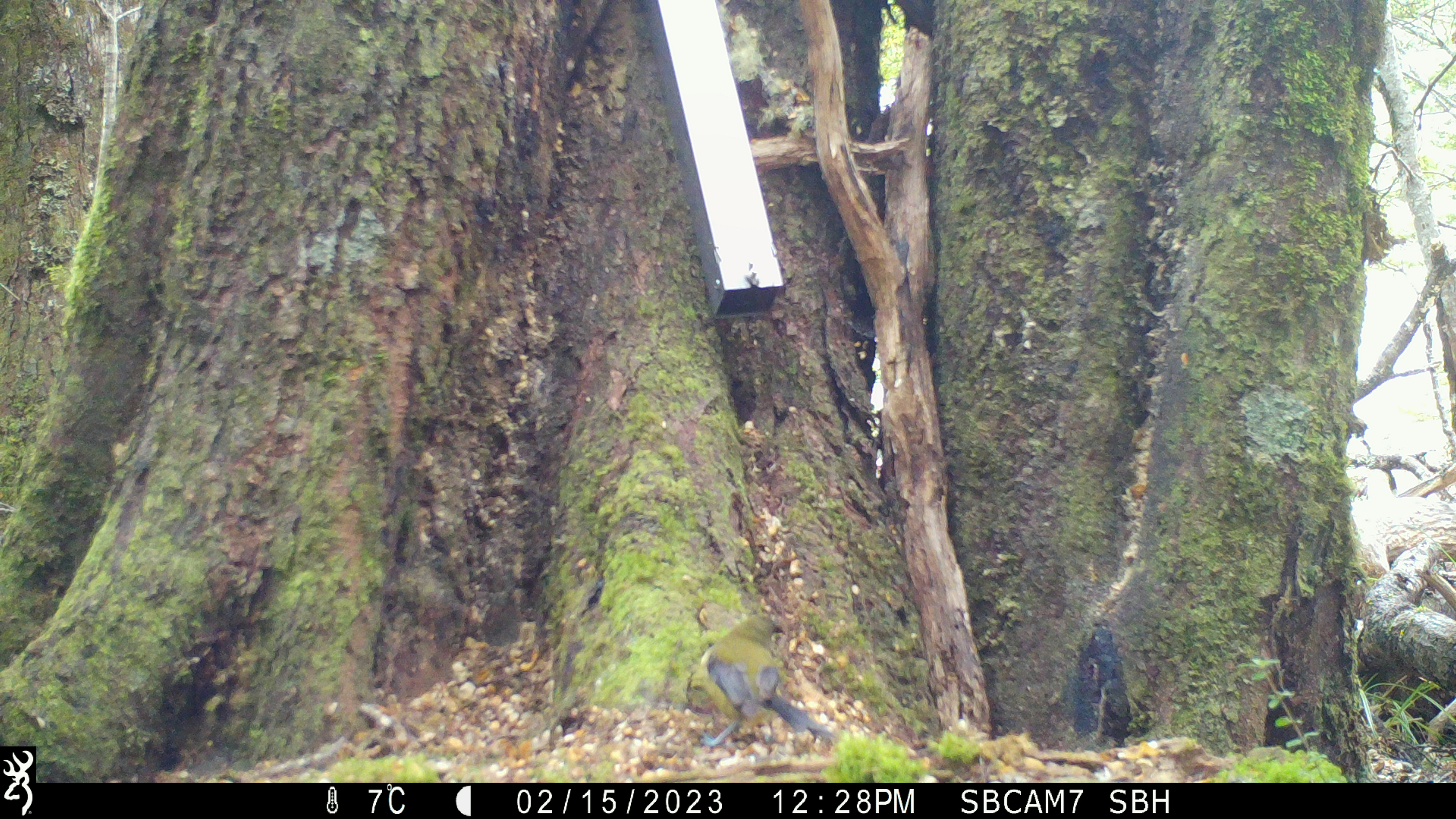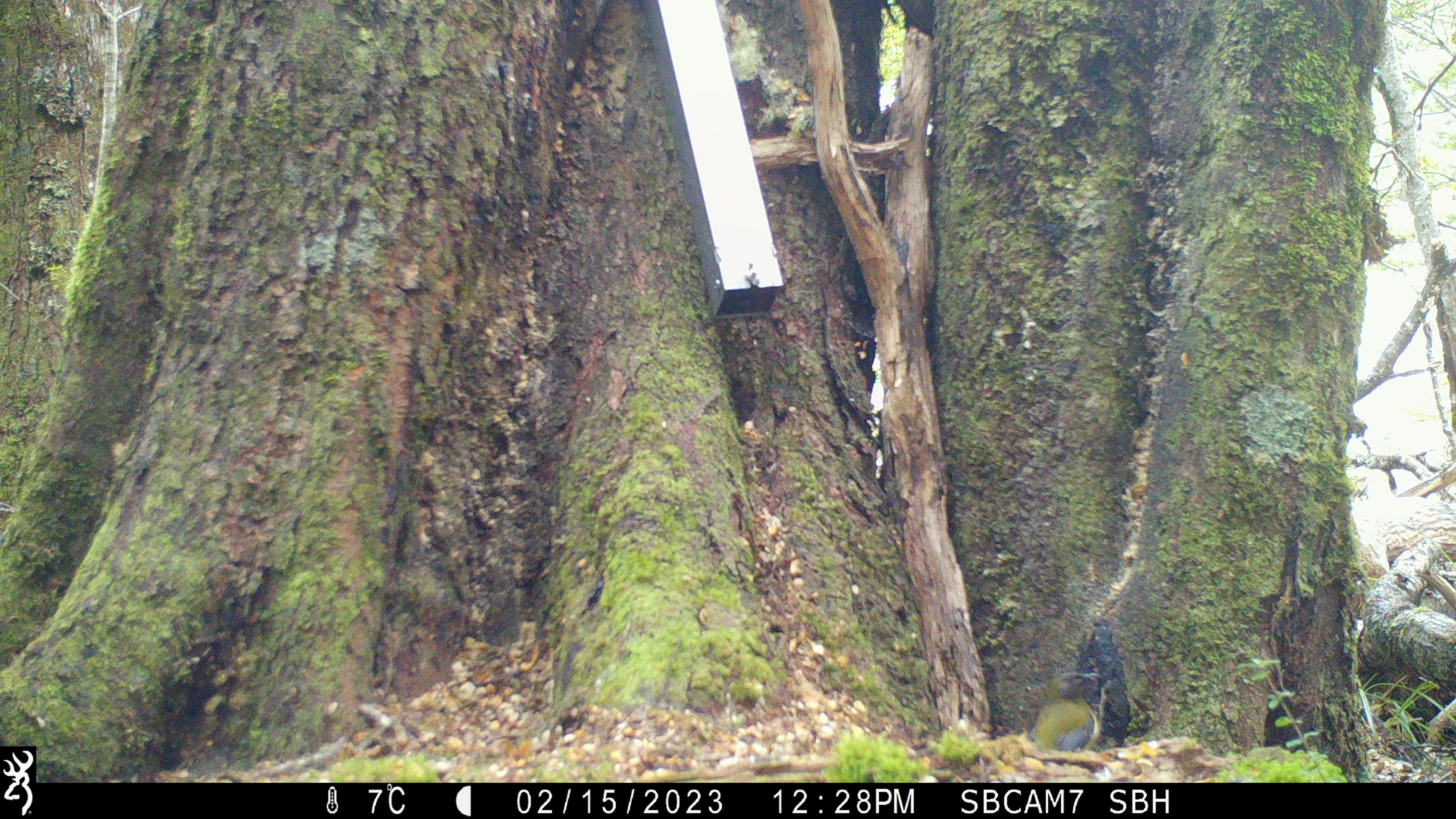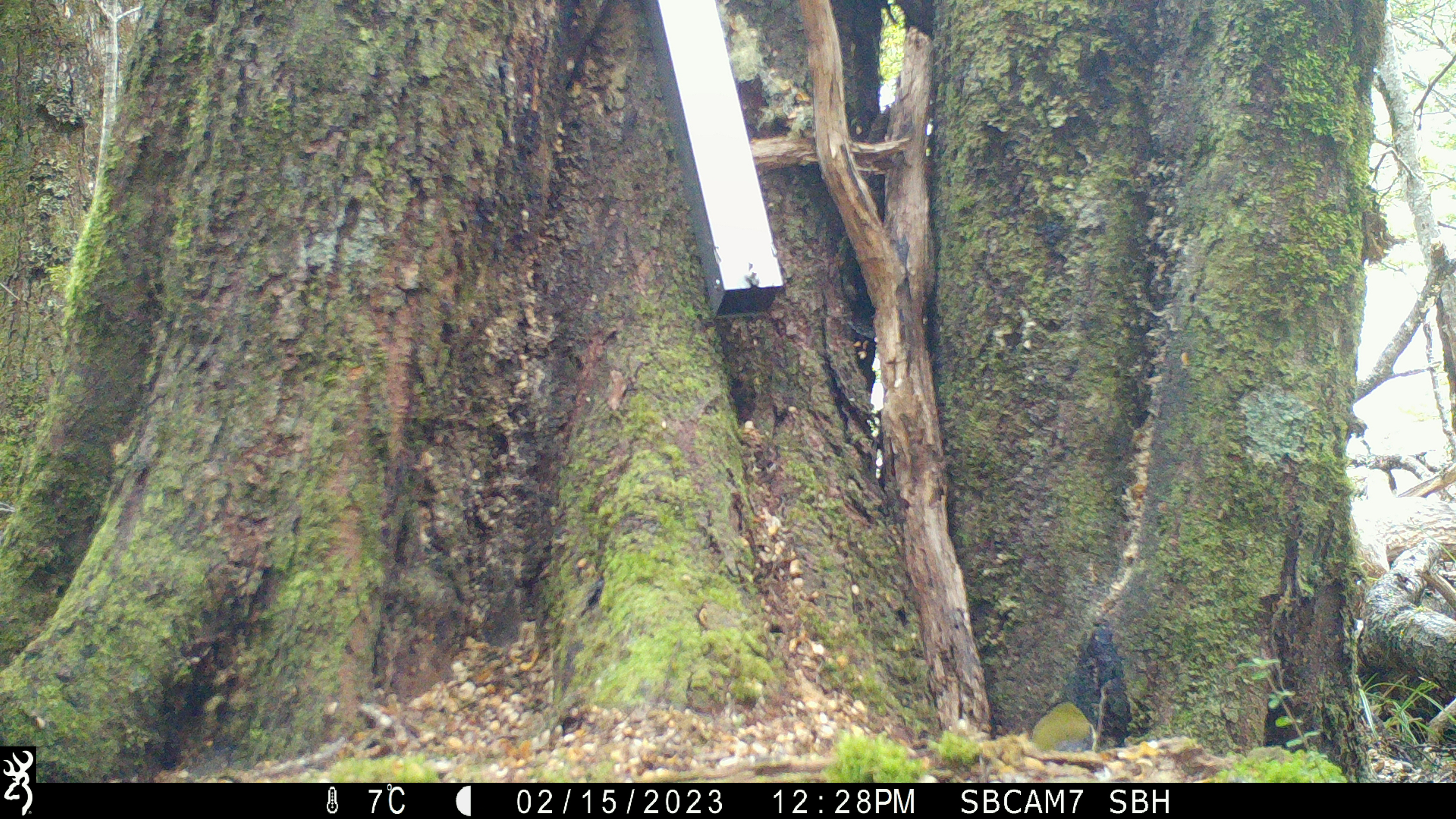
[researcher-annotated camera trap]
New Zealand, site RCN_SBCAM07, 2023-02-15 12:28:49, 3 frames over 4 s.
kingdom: Animalia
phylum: Chordata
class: Aves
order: Passeriformes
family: Meliphagidae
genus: Anthornis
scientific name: Anthornis melanura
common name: new zealand bellbird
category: bellbird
Bellbird (new zealand bellbird) (Anthornis melanura).